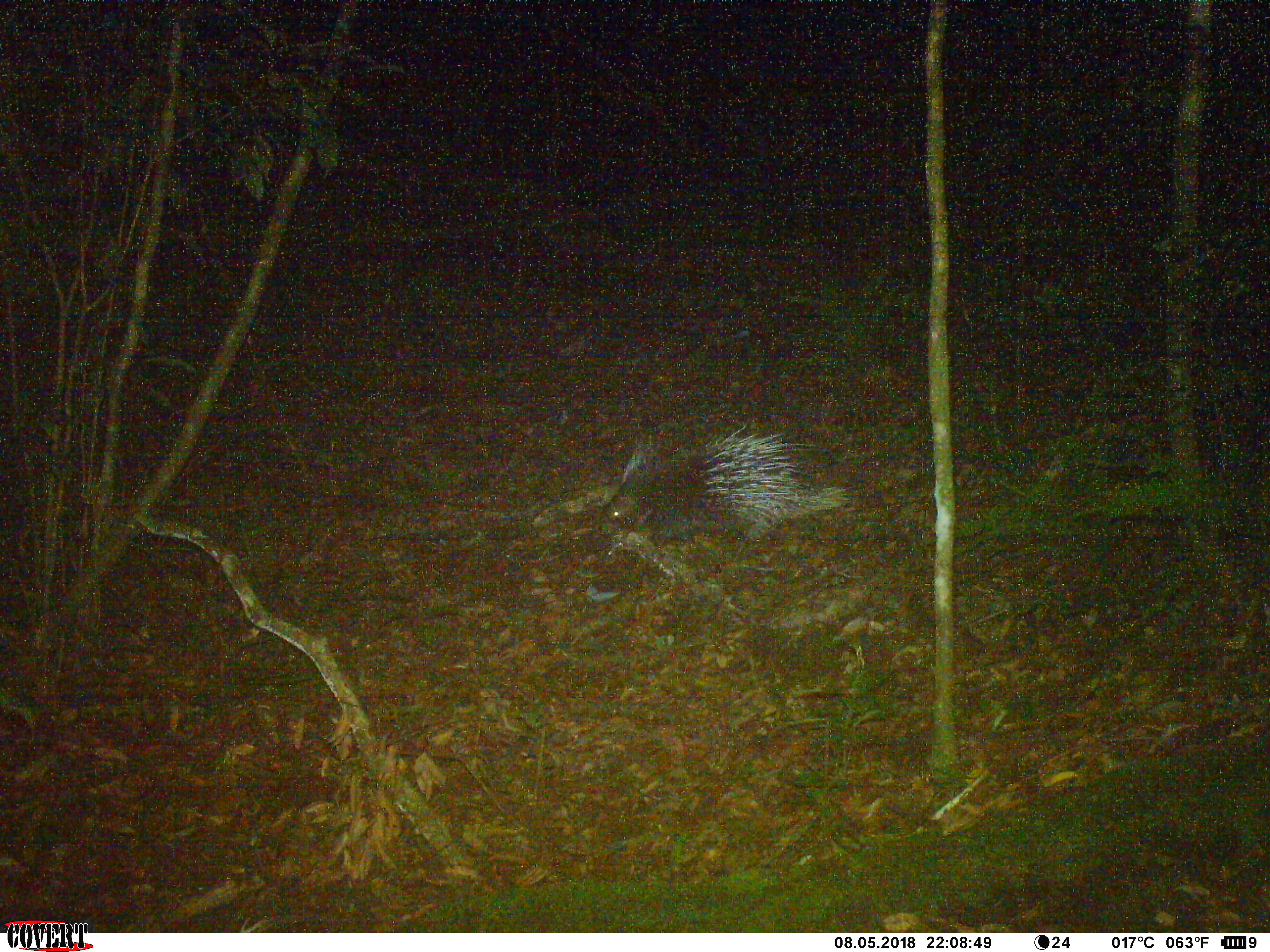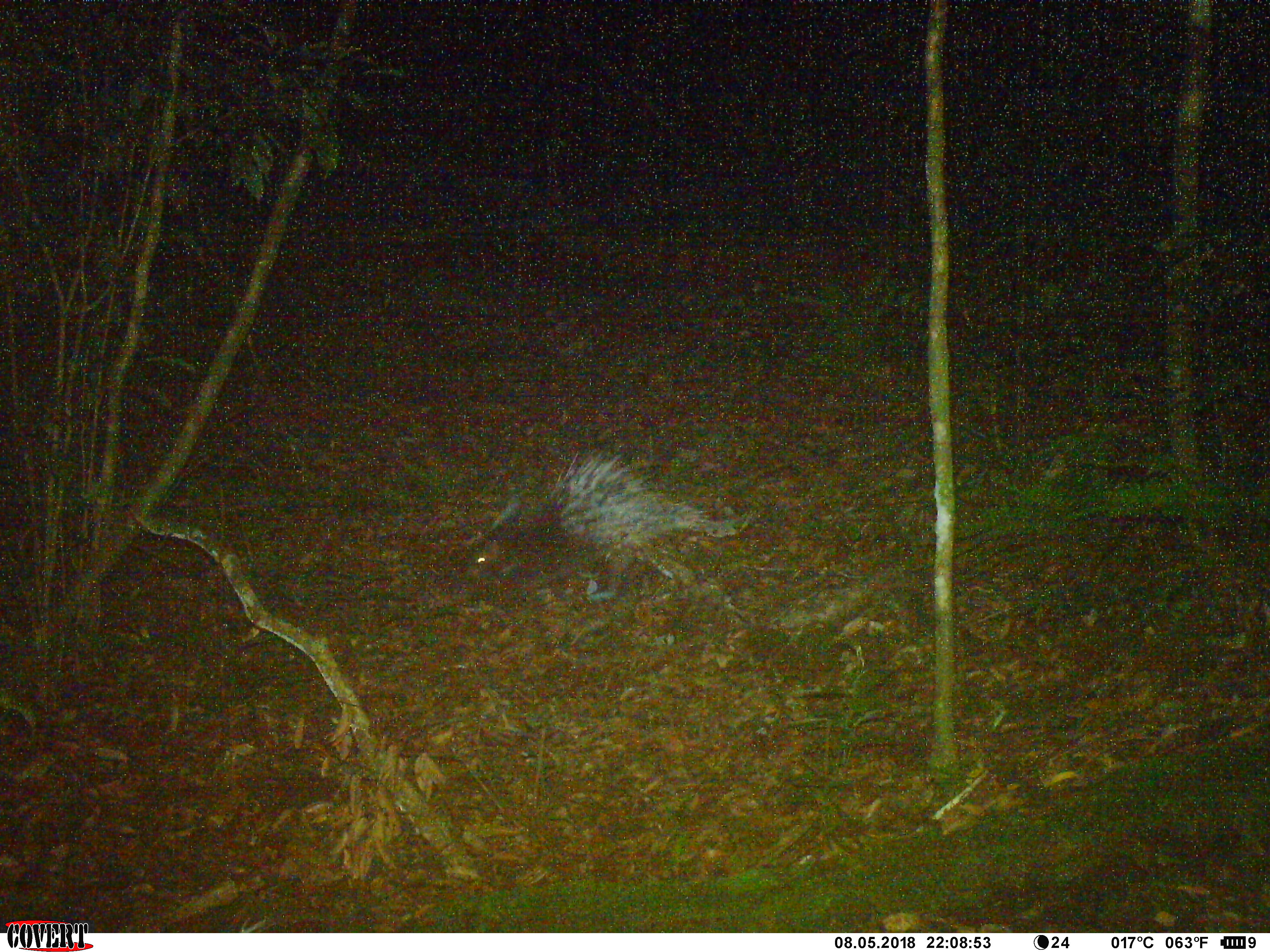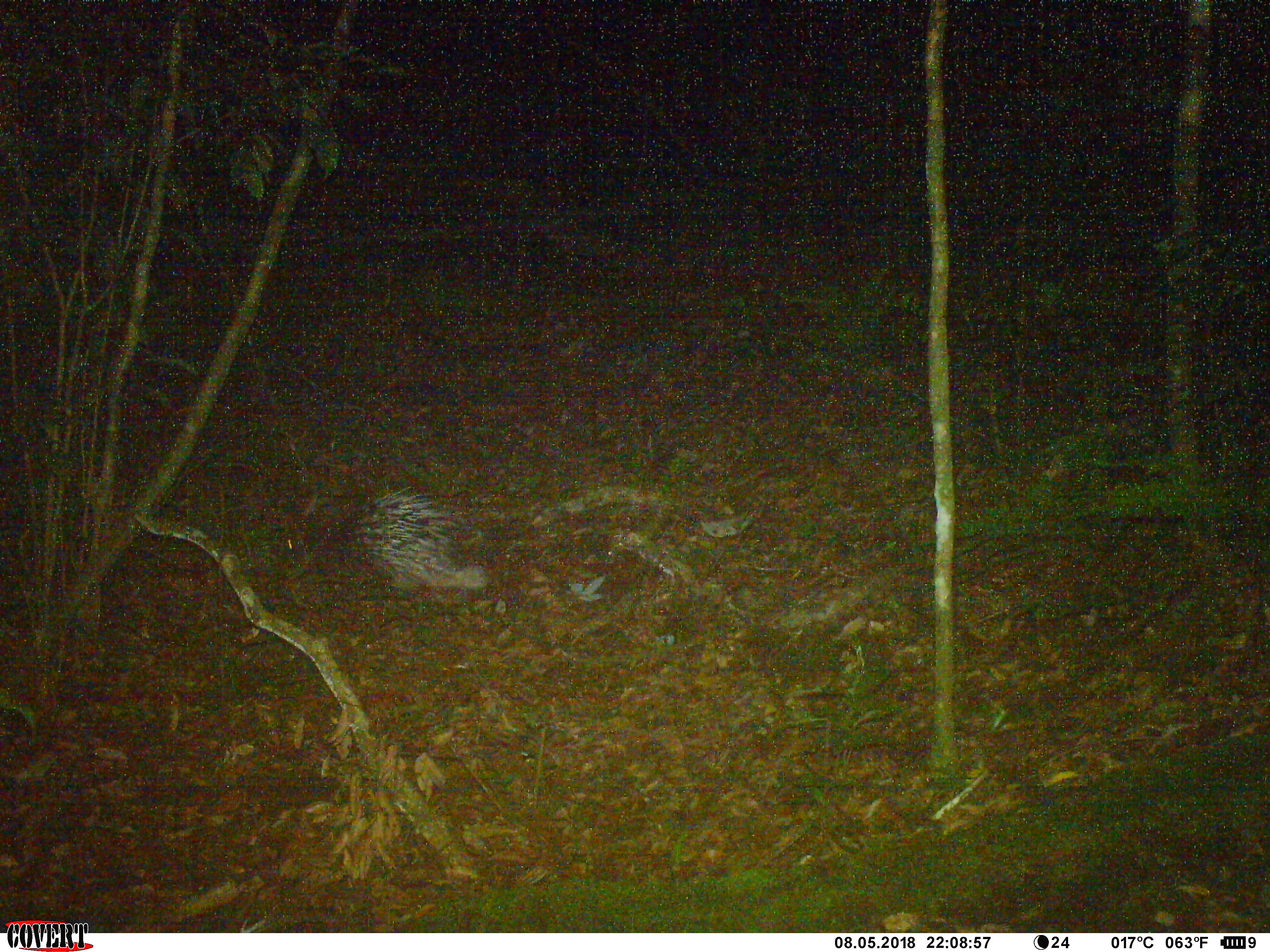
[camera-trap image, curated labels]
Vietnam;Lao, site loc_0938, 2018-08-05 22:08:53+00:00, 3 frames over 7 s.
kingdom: Animalia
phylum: Chordata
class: Mammalia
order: Rodentia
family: Hystricidae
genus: Hystrix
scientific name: Hystrix brachyura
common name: malayan porcupine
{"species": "malayan porcupine (Hystrix brachyura)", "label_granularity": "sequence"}